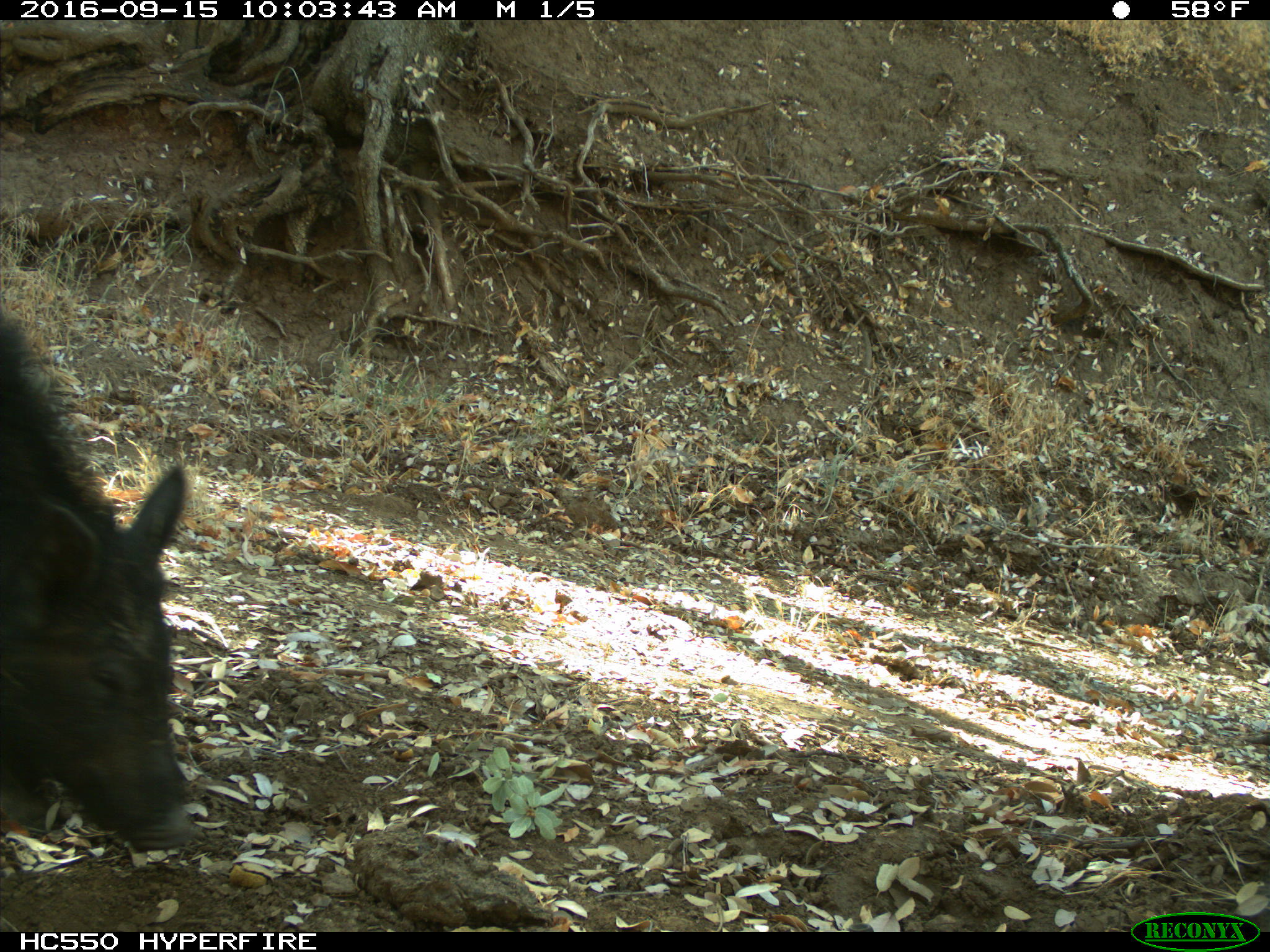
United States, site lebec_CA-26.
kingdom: Animalia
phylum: Chordata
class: Mammalia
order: Artiodactyla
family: Suidae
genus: Sus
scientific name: Sus scrofa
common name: wild boar